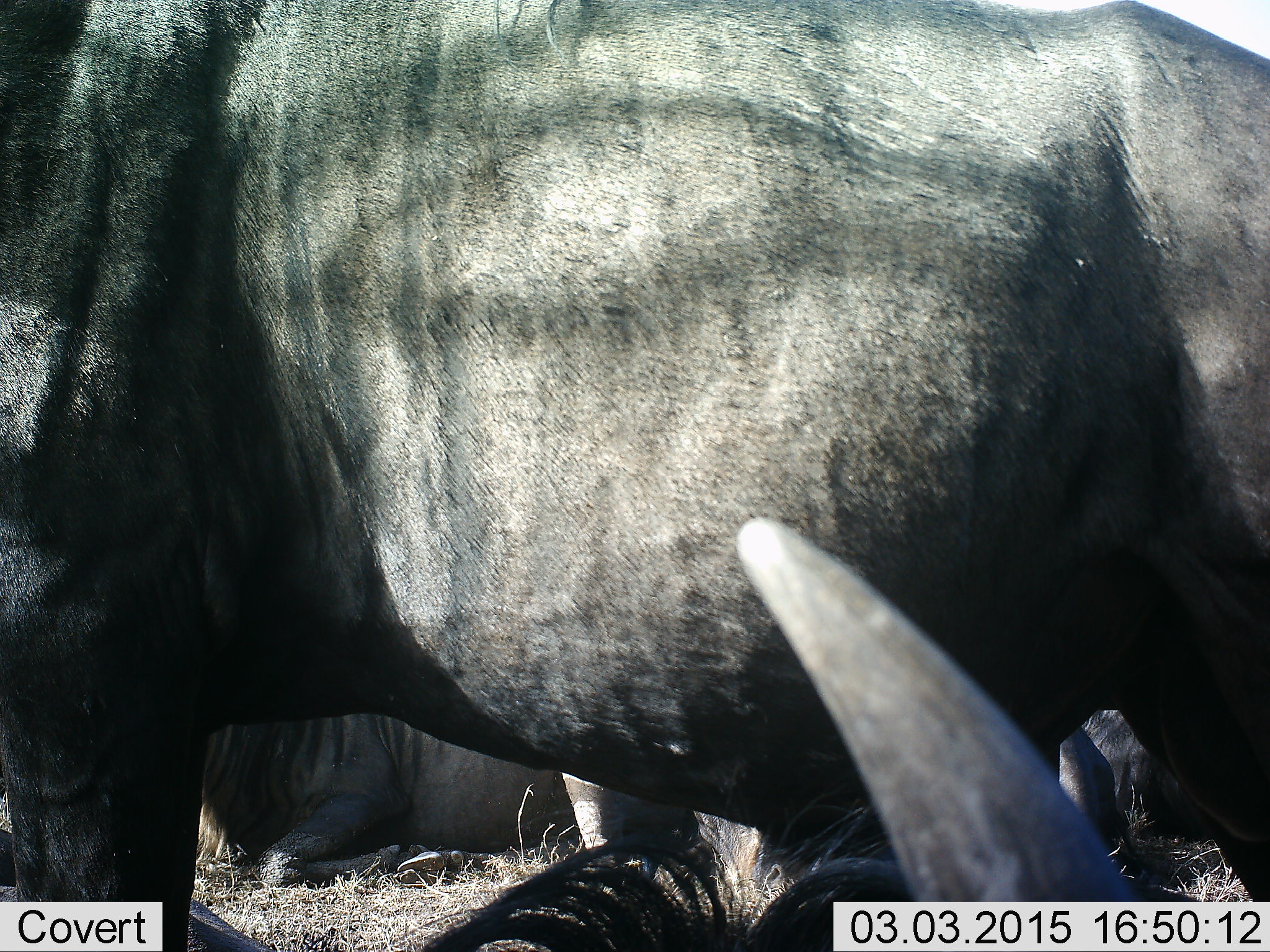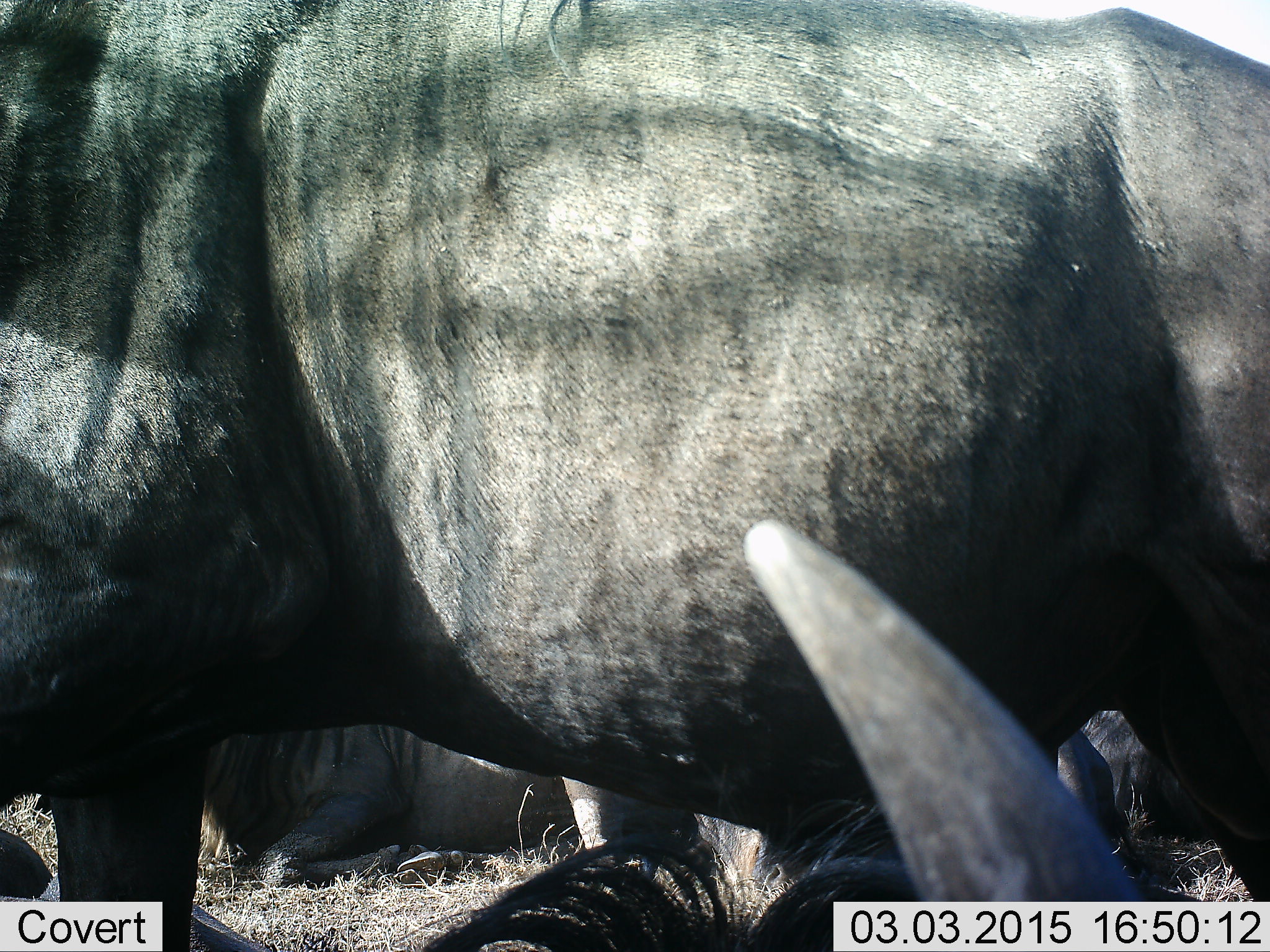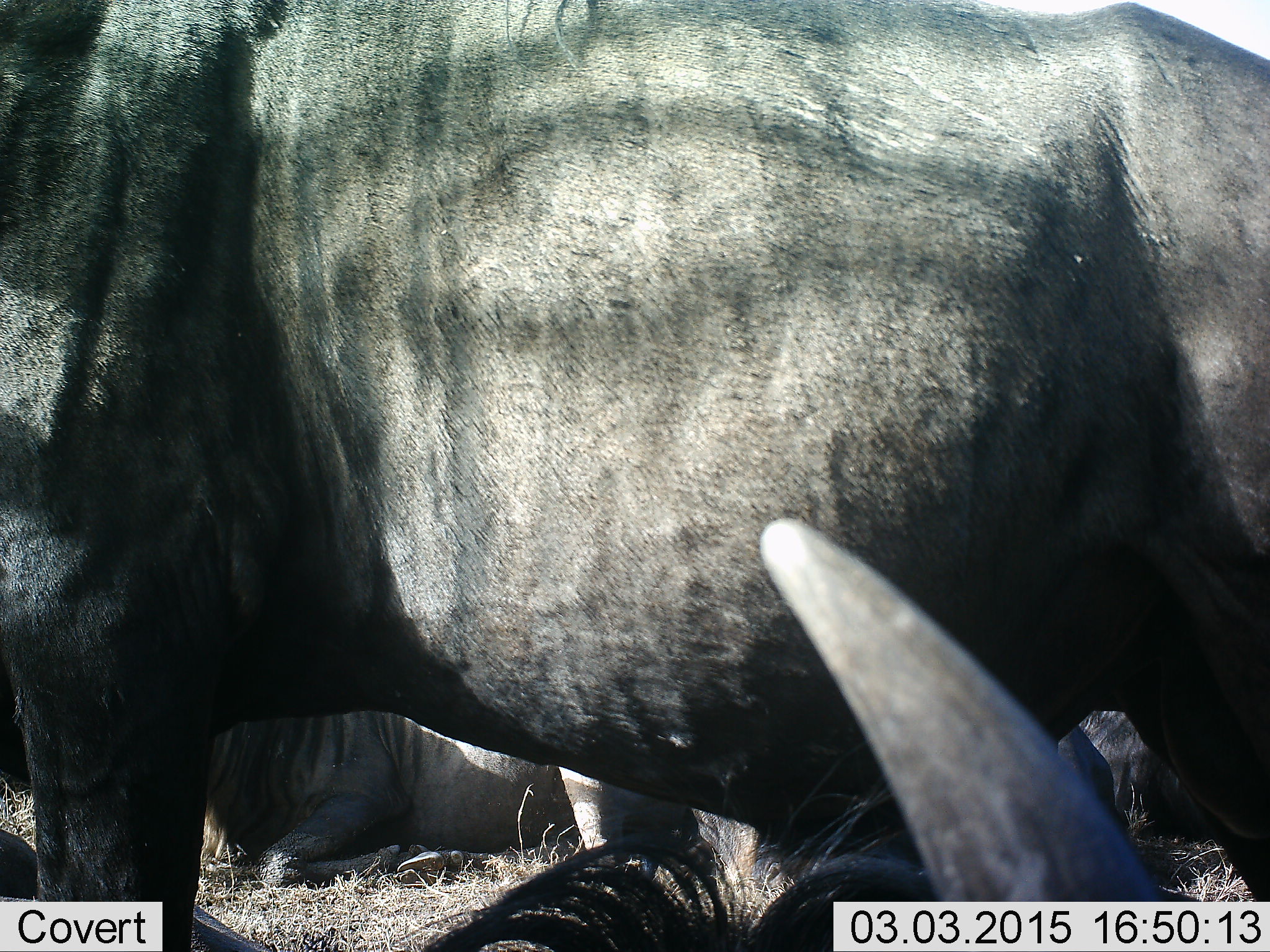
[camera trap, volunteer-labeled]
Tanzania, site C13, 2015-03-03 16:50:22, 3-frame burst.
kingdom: Animalia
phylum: Chordata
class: Mammalia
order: Artiodactyla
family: Bovidae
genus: Connochaetes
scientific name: Connochaetes taurinus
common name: blue wildebeest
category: wildebeest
Wildebeest (blue wildebeest) (Connochaetes taurinus), count 3. Behavior (volunteer vote fractions): standing 70%, resting 80%, moving 10%, interacting 0%. Young present (vote fraction): 0%. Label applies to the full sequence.